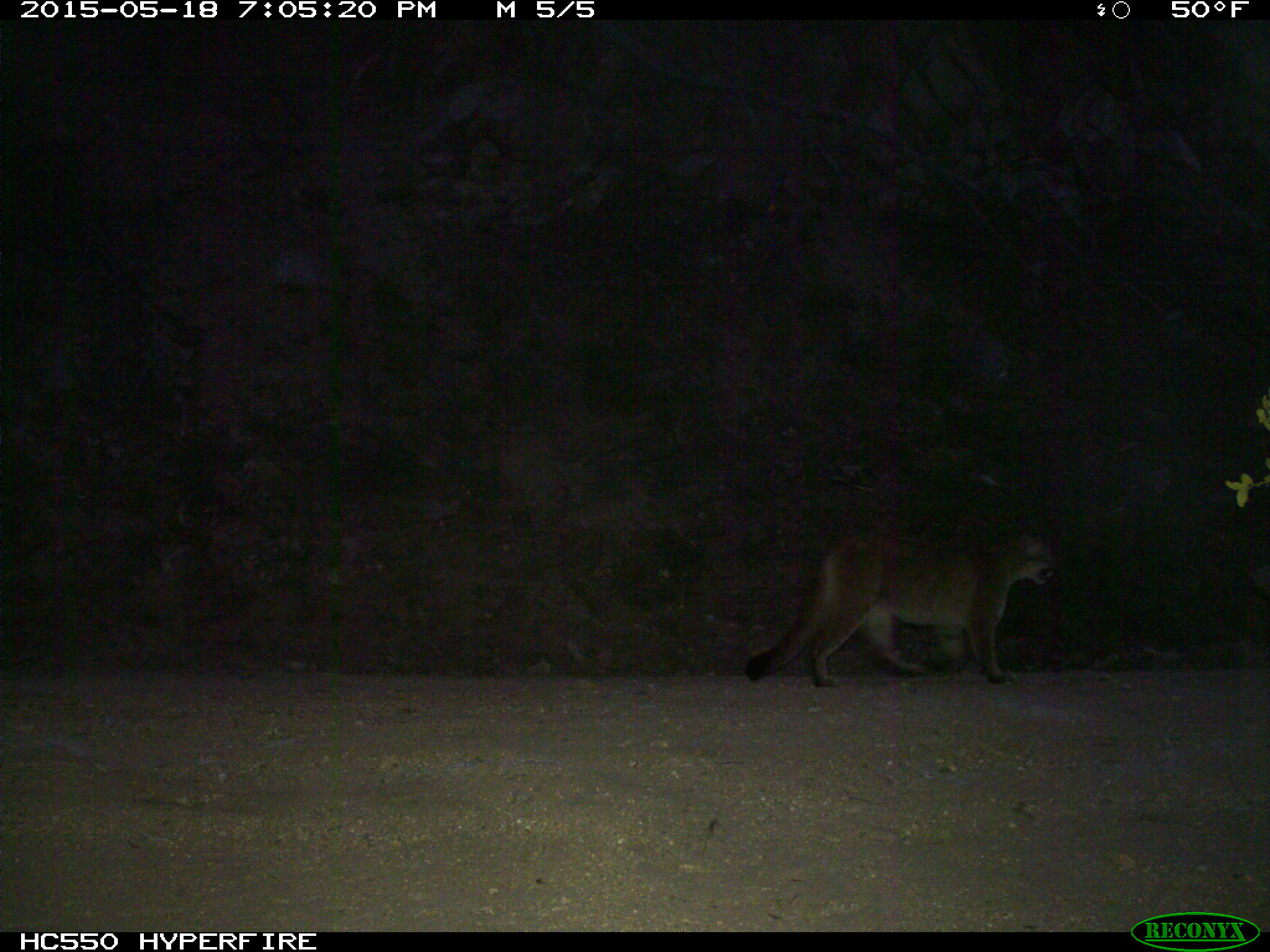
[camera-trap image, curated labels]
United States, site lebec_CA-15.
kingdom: Animalia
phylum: Chordata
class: Mammalia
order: Carnivora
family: Felidae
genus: Puma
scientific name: Puma concolor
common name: mountain lion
Puma concolor (mountain lion).